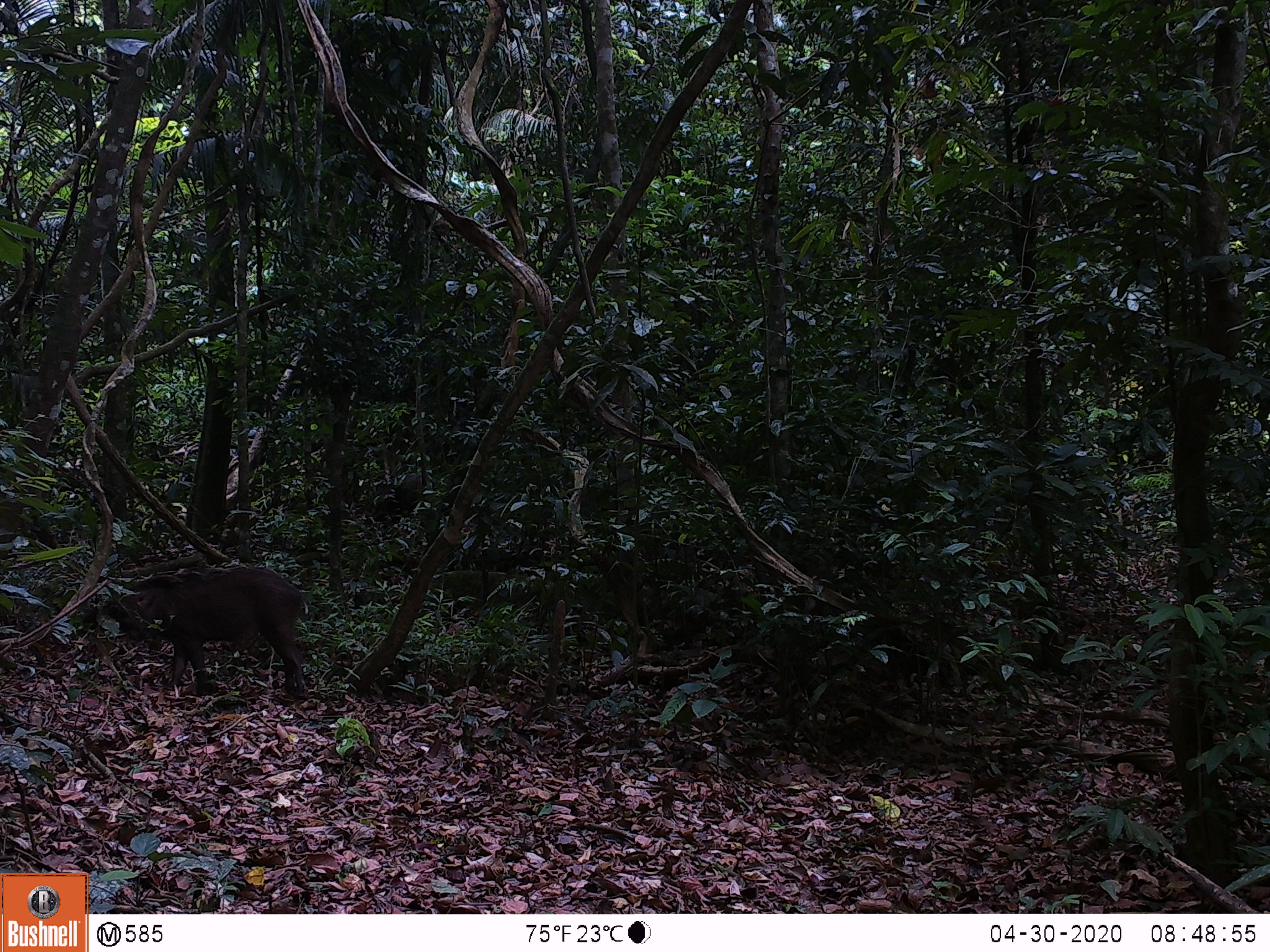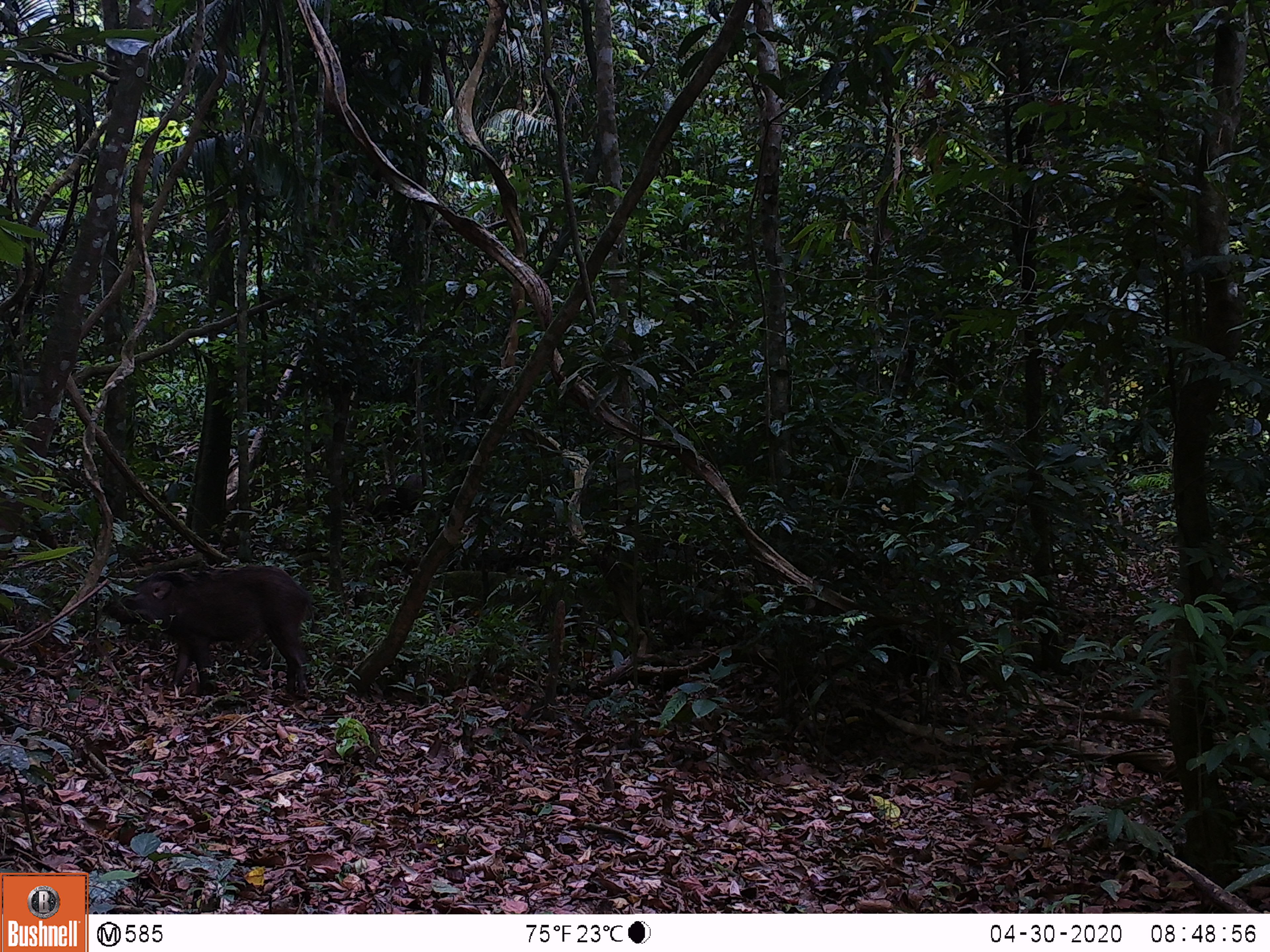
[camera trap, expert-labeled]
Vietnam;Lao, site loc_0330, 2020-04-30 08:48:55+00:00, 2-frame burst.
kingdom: Animalia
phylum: Chordata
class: Mammalia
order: Artiodactyla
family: Suidae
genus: Sus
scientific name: Sus scrofa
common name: eurasian wild pig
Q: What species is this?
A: Eurasian wild pig (Sus scrofa).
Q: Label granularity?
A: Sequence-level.